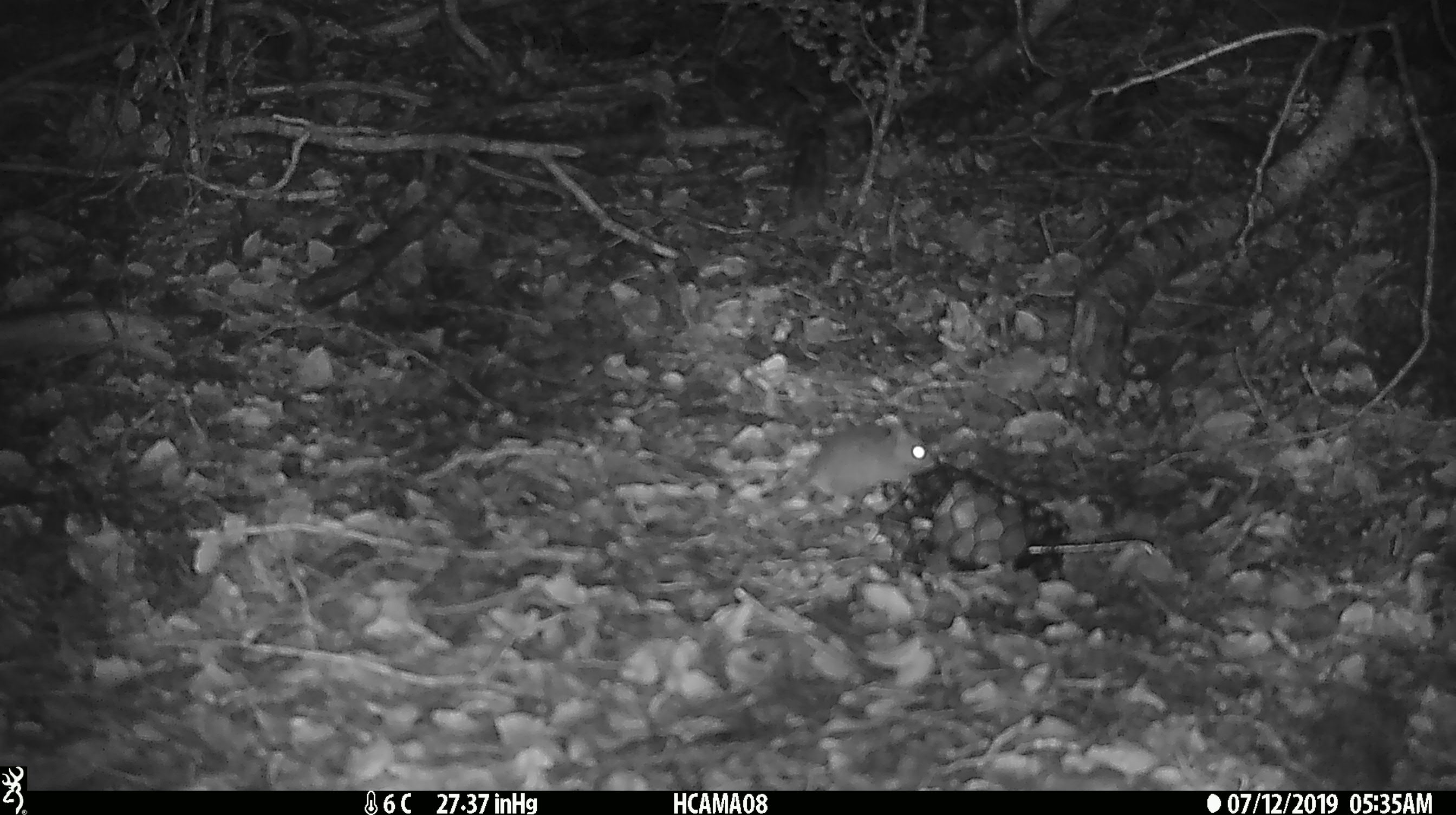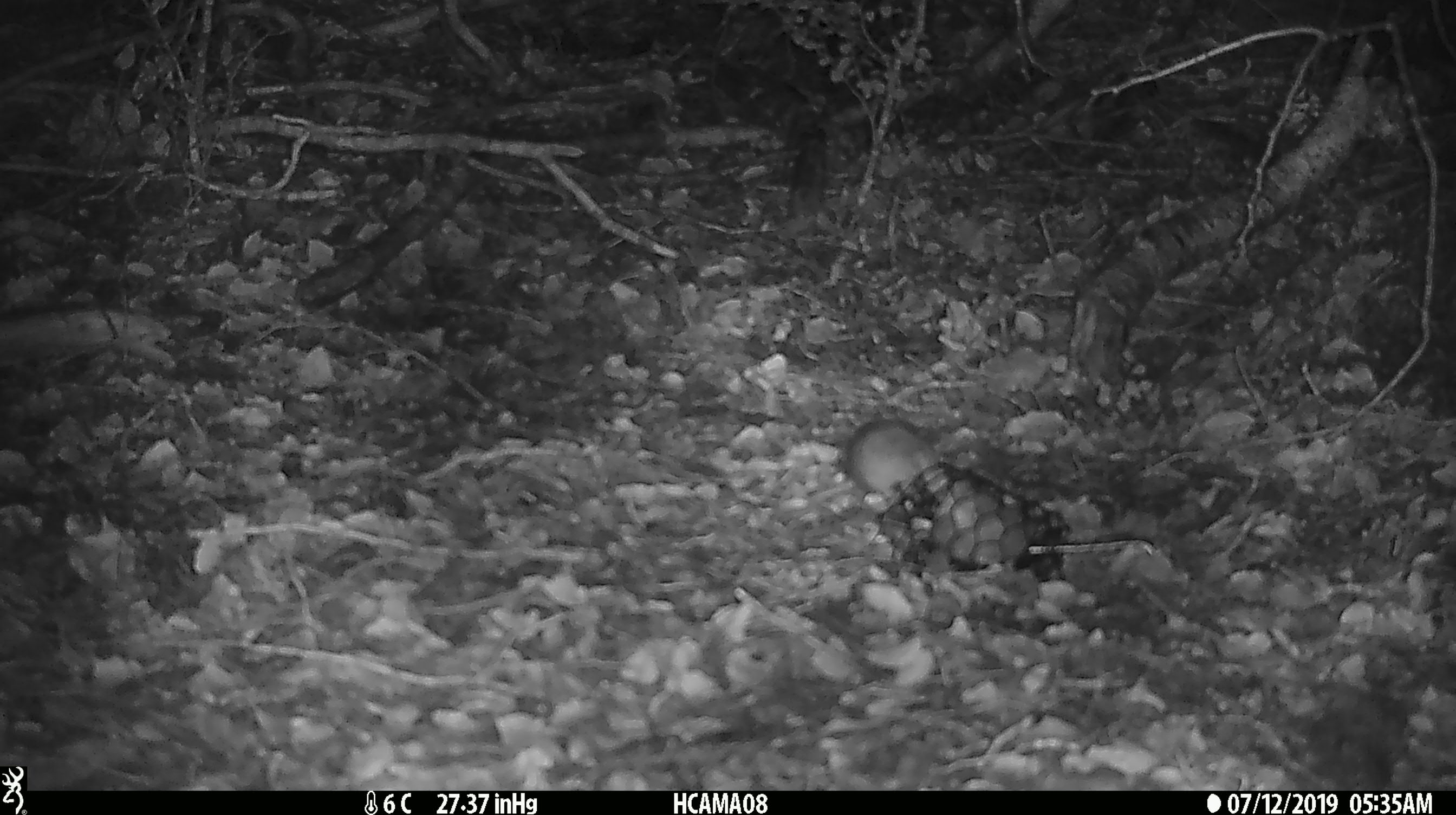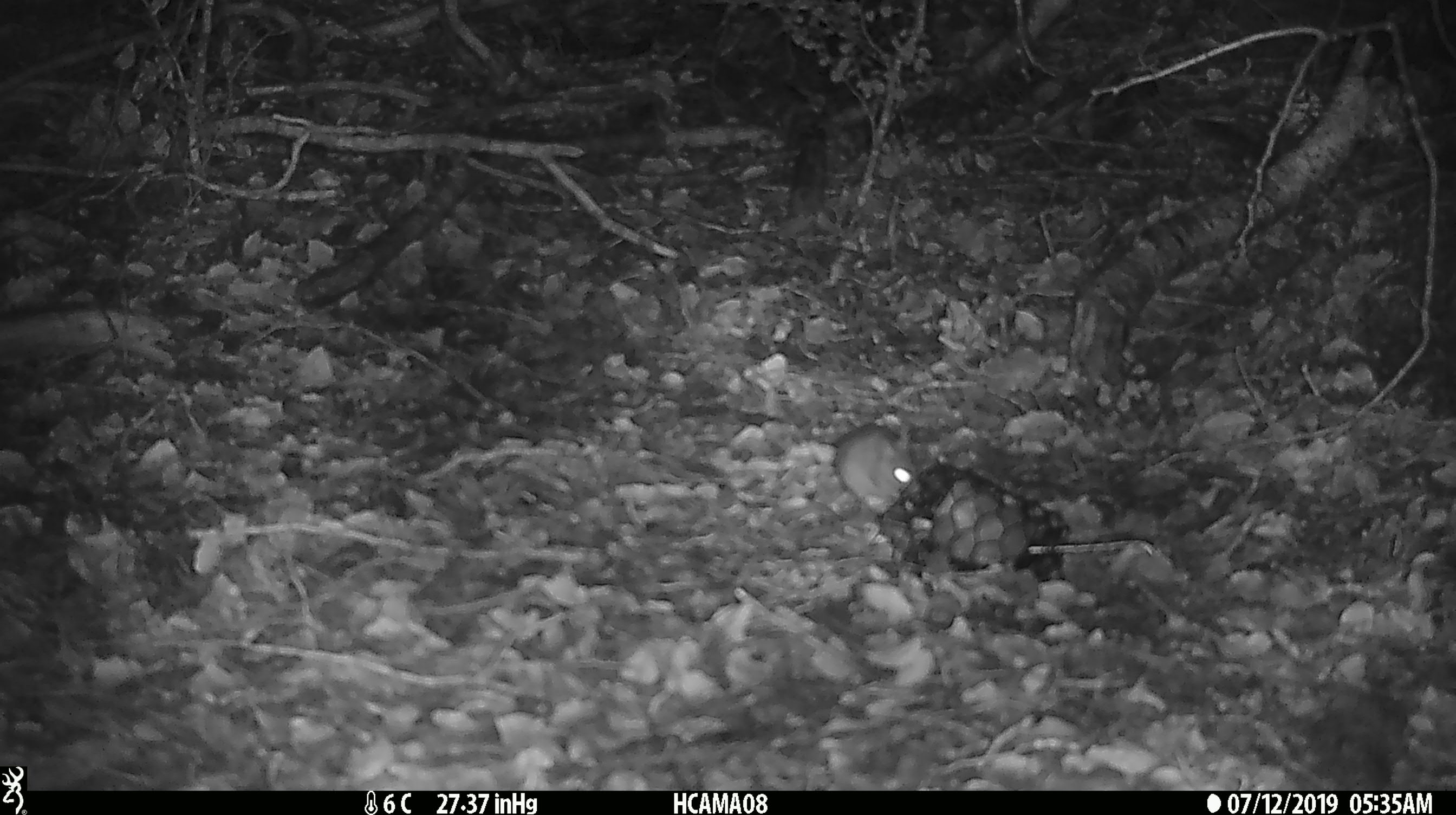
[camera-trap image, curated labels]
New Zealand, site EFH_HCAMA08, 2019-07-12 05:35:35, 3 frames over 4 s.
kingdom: Animalia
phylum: Chordata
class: Mammalia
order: Rodentia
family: Muridae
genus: Mus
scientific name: Mus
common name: mouse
Mouse (Mus).